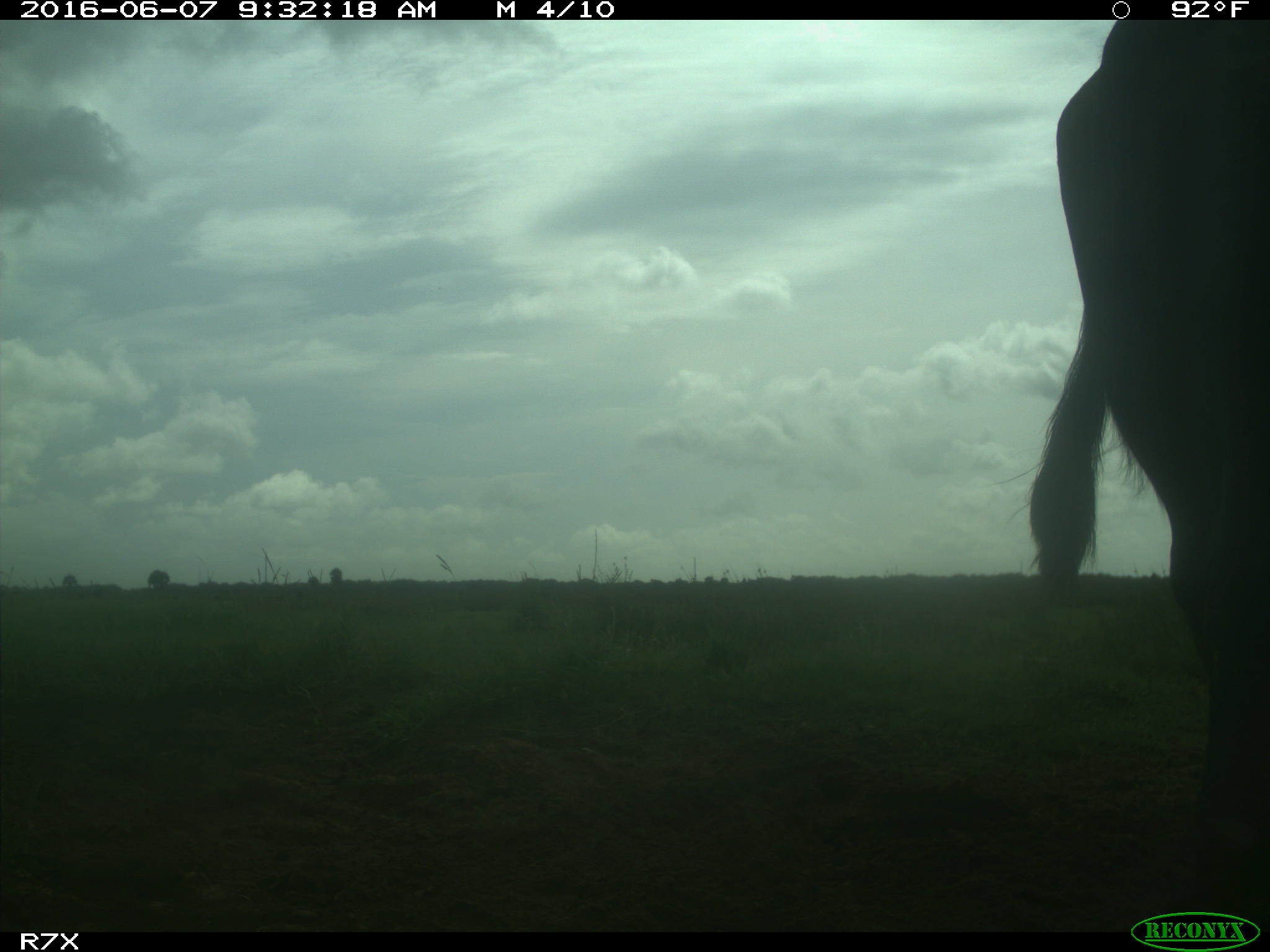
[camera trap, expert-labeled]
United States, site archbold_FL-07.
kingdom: Animalia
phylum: Chordata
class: Mammalia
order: Artiodactyla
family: Bovidae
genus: Bos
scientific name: Bos taurus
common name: domestic cow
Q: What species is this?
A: Bos taurus (domestic cow).